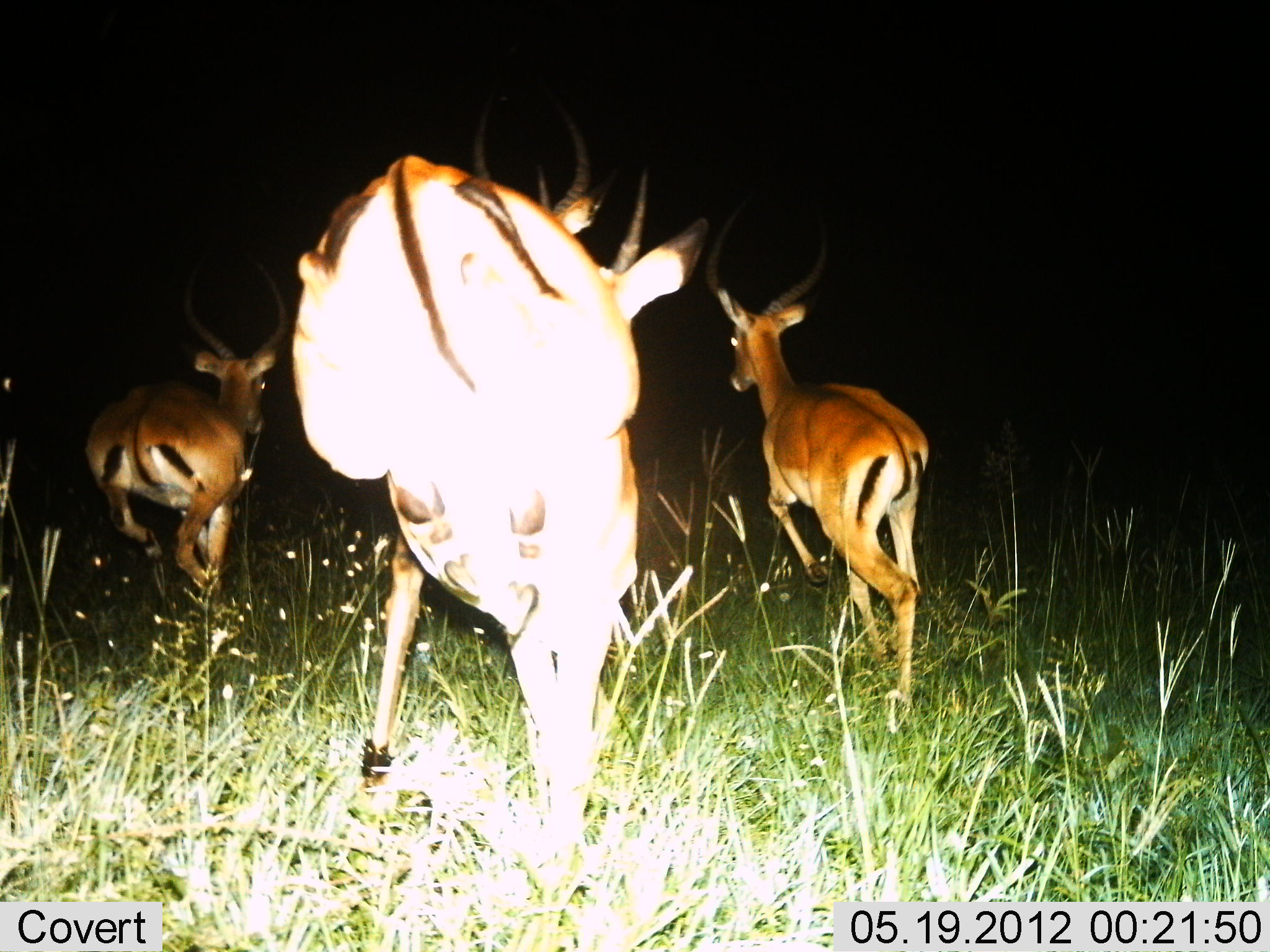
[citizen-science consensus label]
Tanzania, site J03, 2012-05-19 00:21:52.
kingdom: Animalia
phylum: Chordata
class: Mammalia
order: Artiodactyla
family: Bovidae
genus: Aepyceros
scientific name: Aepyceros melampus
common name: impala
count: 3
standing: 0%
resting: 0%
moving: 100%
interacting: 0%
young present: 0%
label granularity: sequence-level